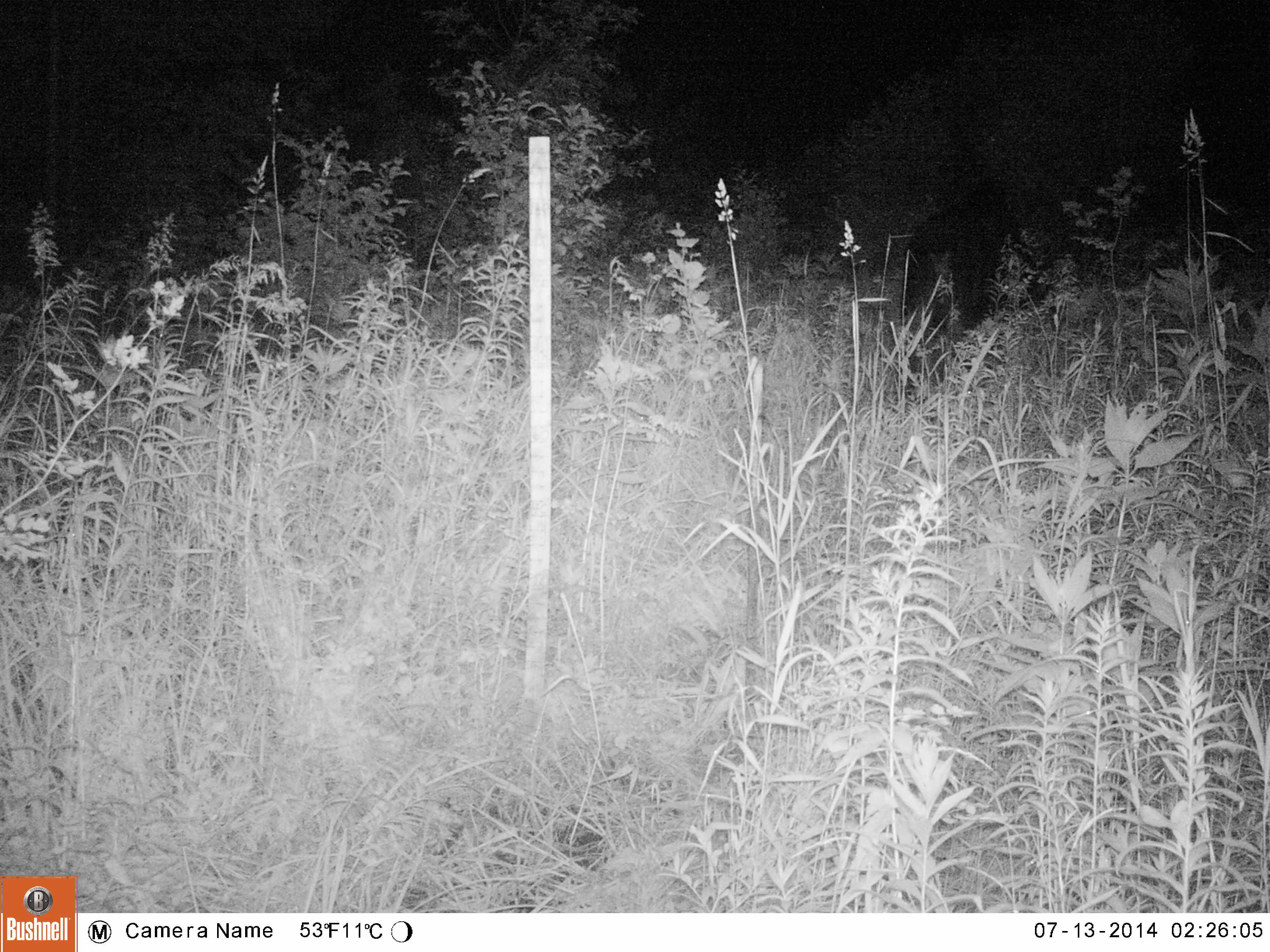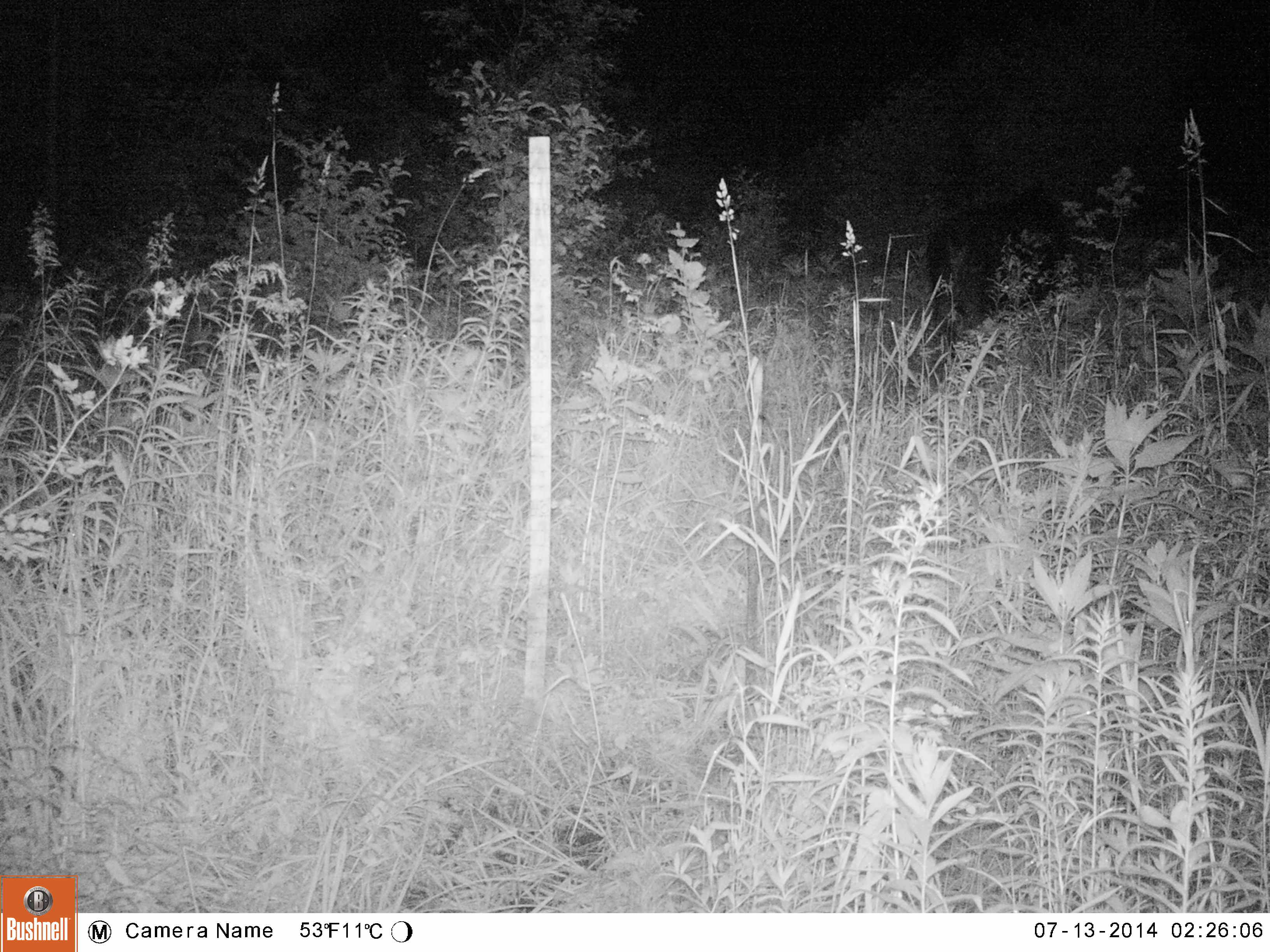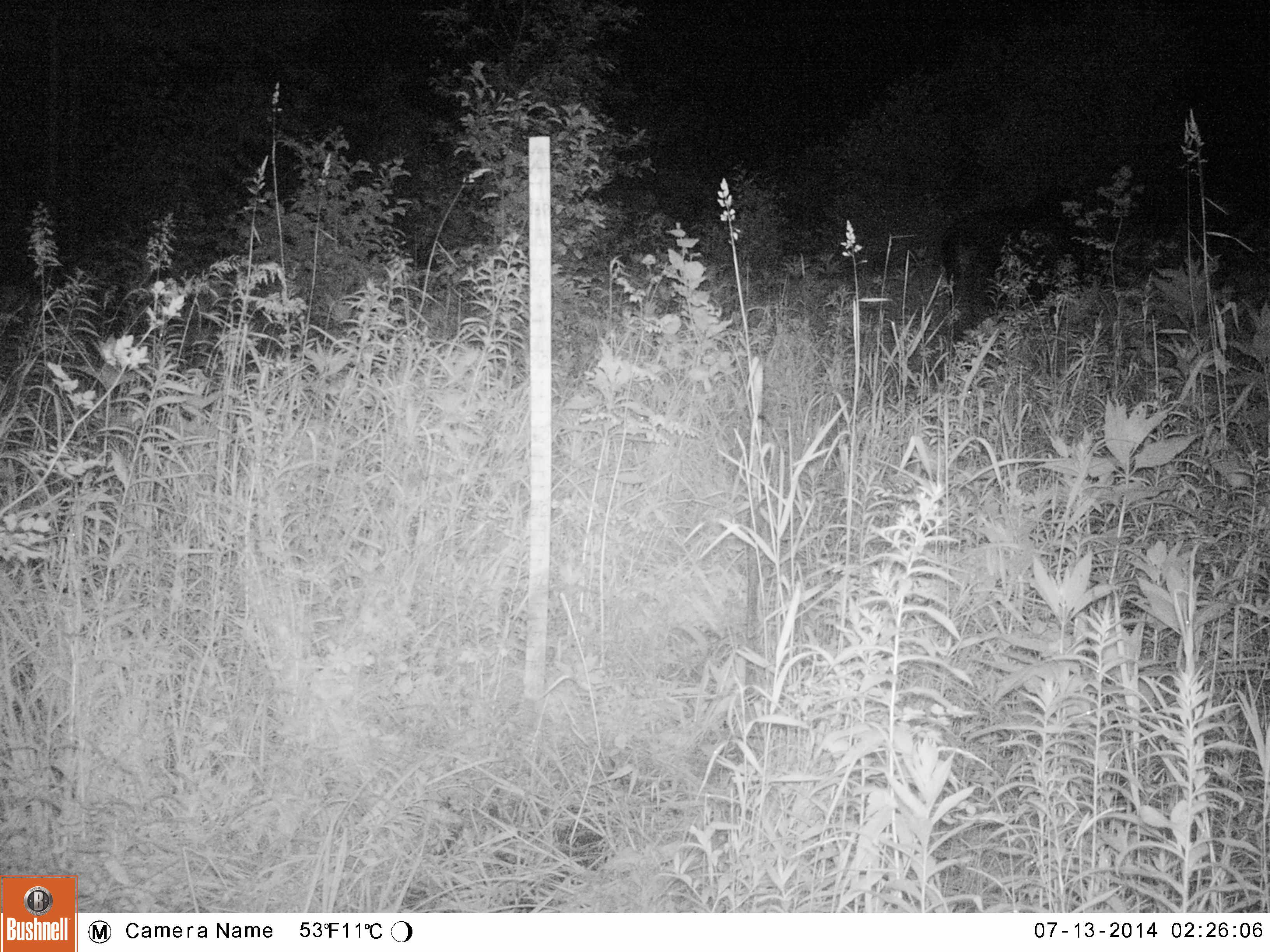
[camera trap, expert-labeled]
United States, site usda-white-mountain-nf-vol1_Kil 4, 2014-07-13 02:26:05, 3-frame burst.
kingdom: Animalia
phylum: Chordata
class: Mammalia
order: Artiodactyla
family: Cervidae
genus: Alces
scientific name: Alces alces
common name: moose